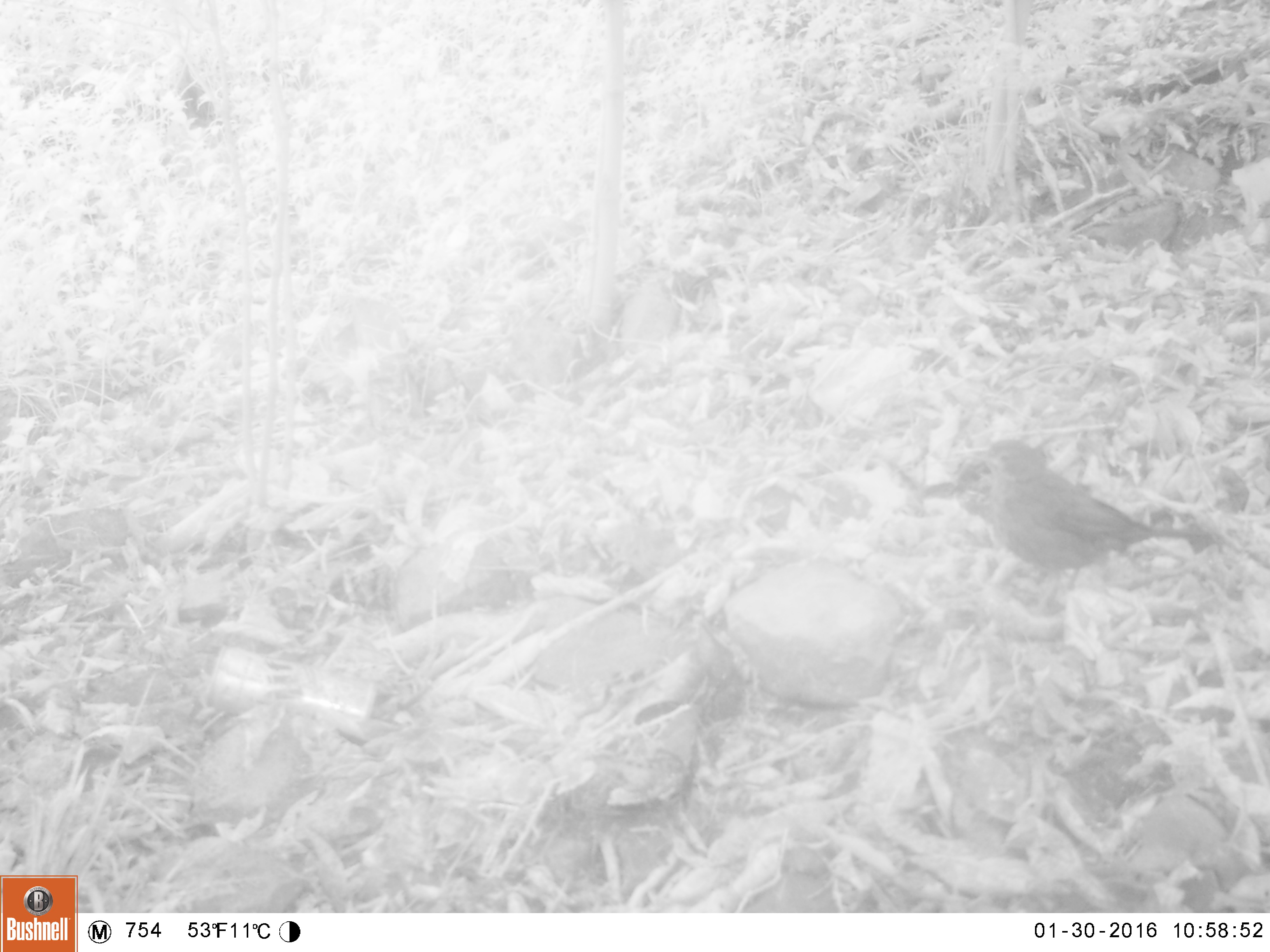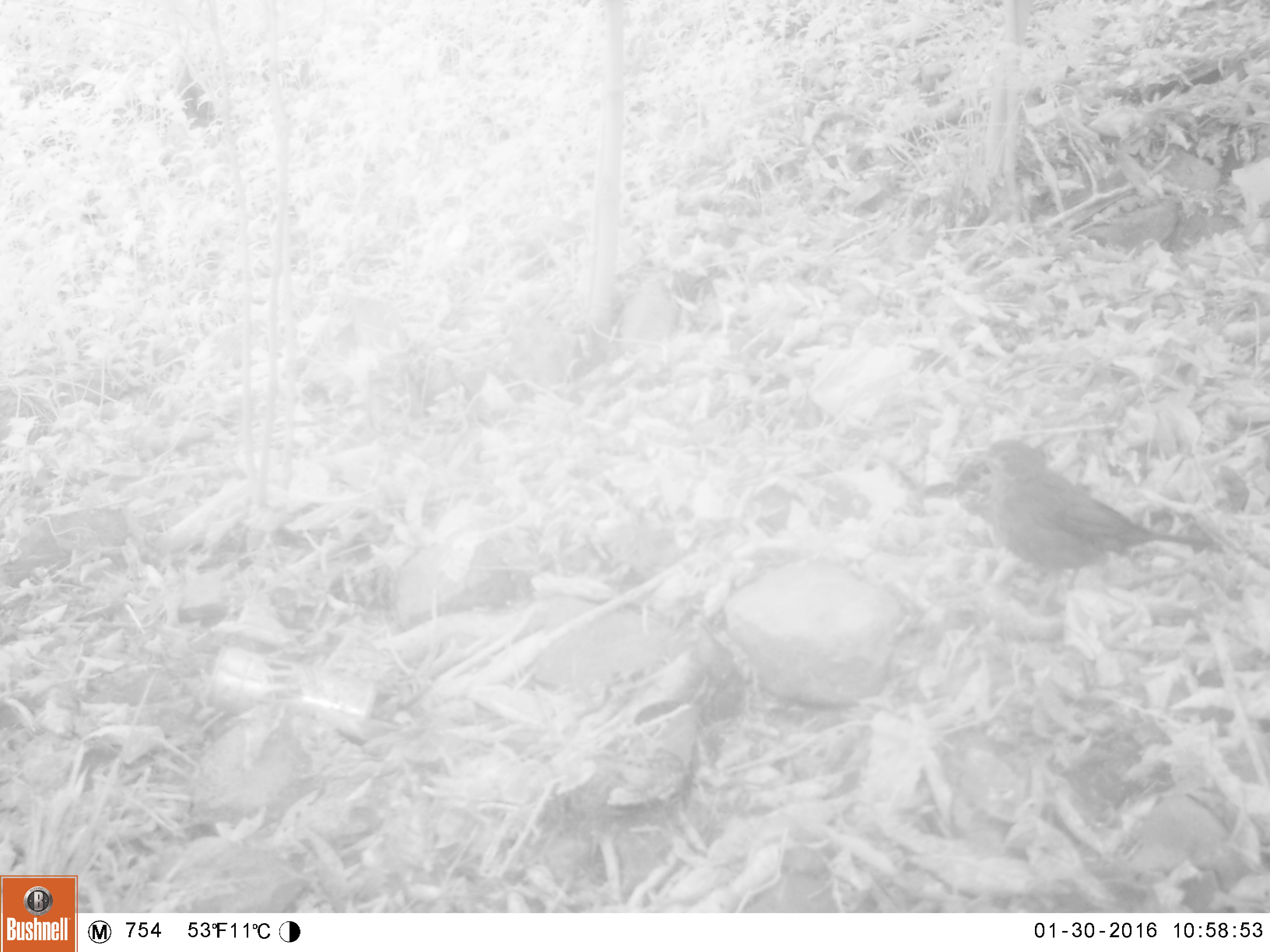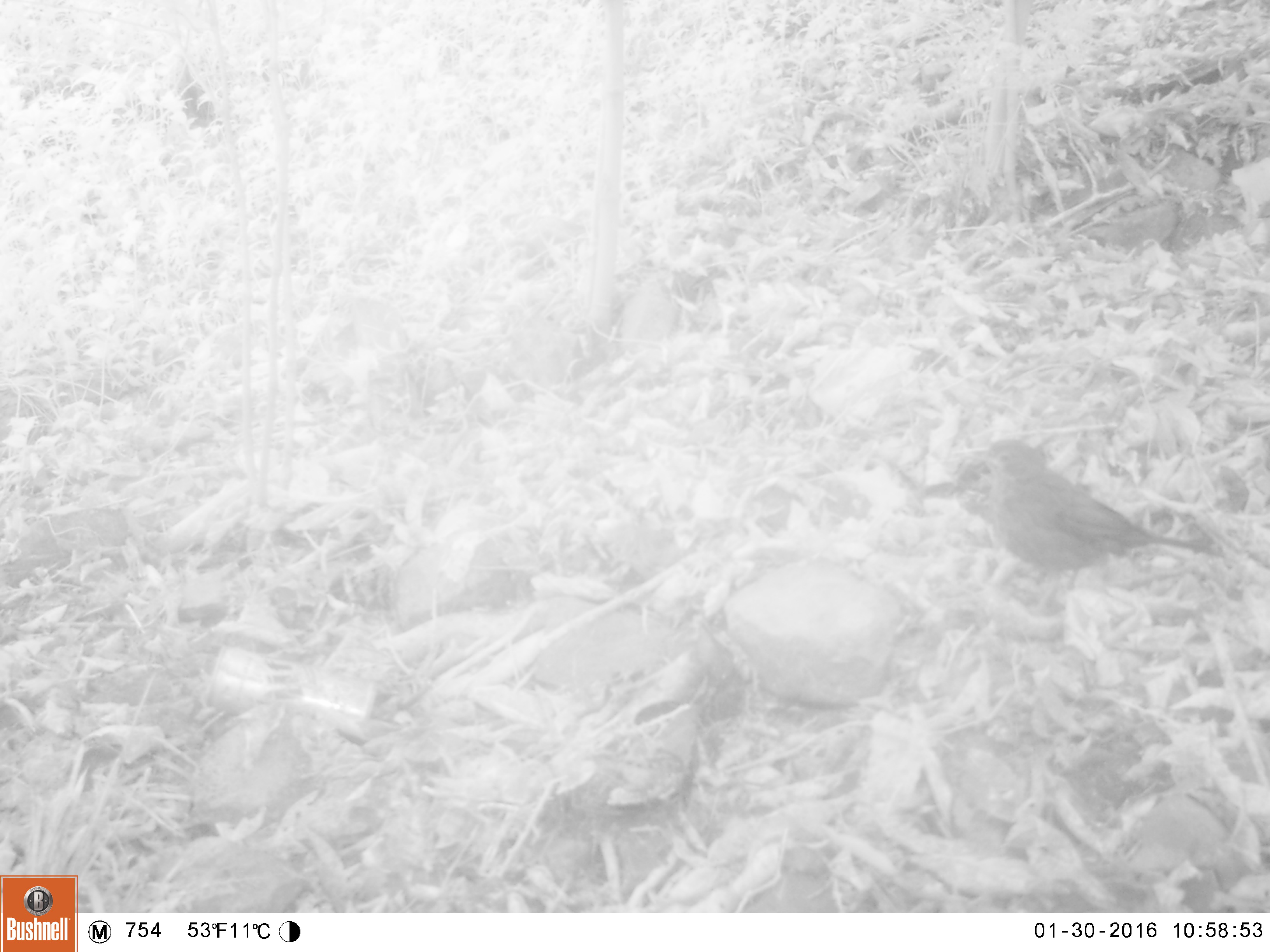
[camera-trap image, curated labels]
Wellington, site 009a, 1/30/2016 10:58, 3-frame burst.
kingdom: Animalia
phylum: Chordata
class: Aves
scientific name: Aves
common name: bird